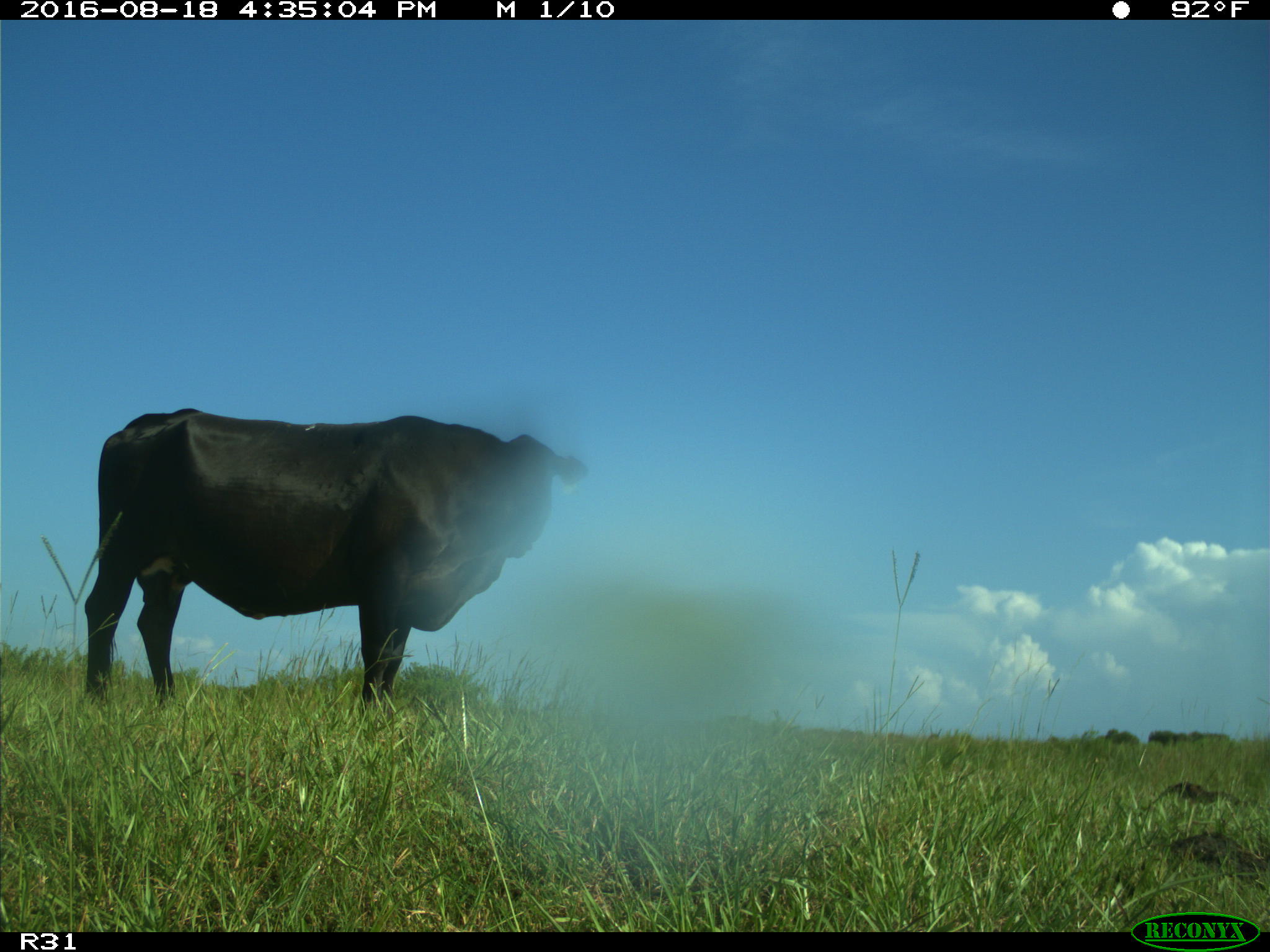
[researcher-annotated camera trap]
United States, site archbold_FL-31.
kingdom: Animalia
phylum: Chordata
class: Mammalia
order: Artiodactyla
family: Bovidae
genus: Bos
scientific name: Bos taurus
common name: domestic cow